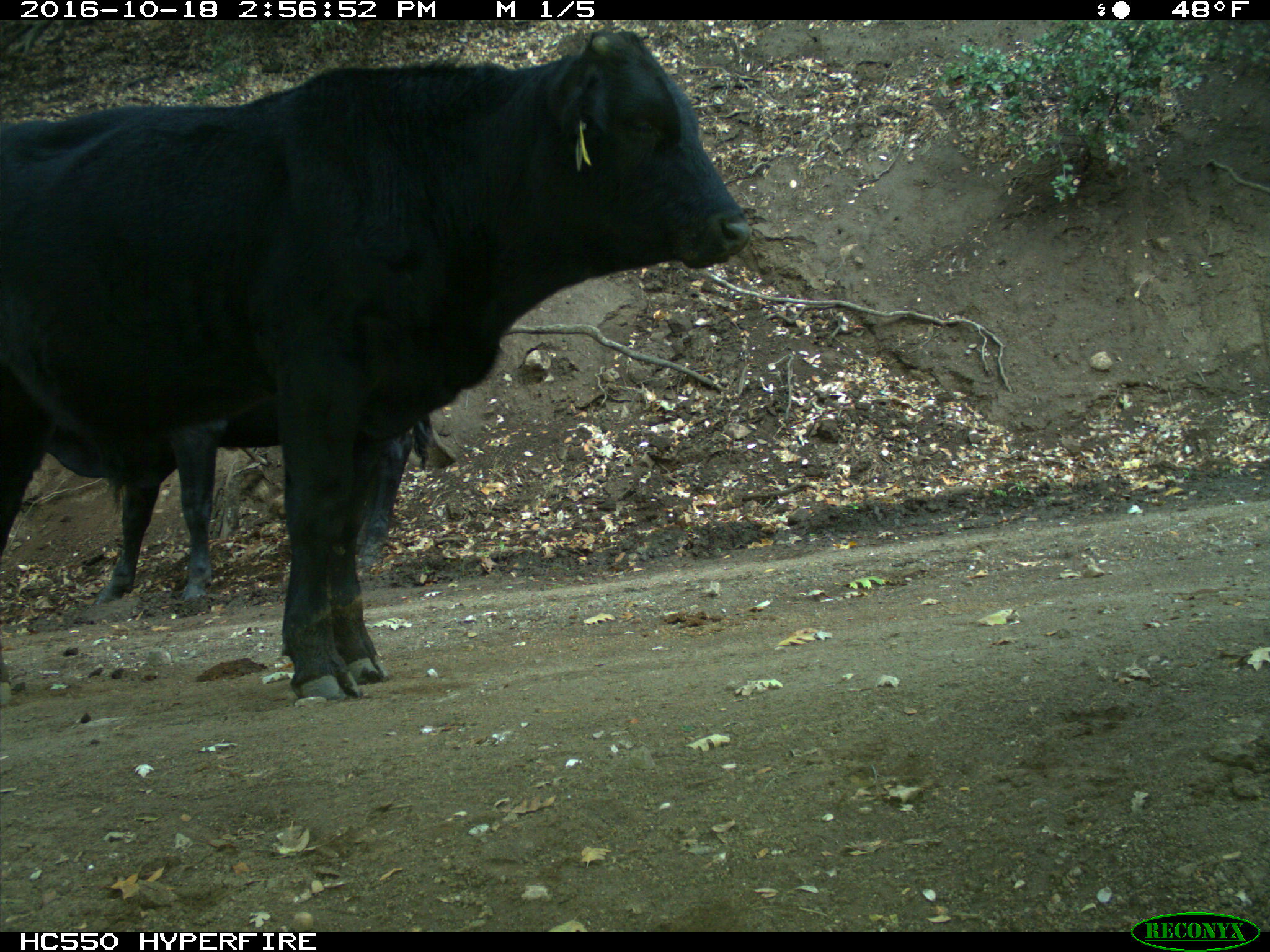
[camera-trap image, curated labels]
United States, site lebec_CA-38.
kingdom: Animalia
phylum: Chordata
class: Mammalia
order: Artiodactyla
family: Bovidae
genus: Bos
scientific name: Bos taurus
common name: domestic cow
Bos taurus (domestic cow).